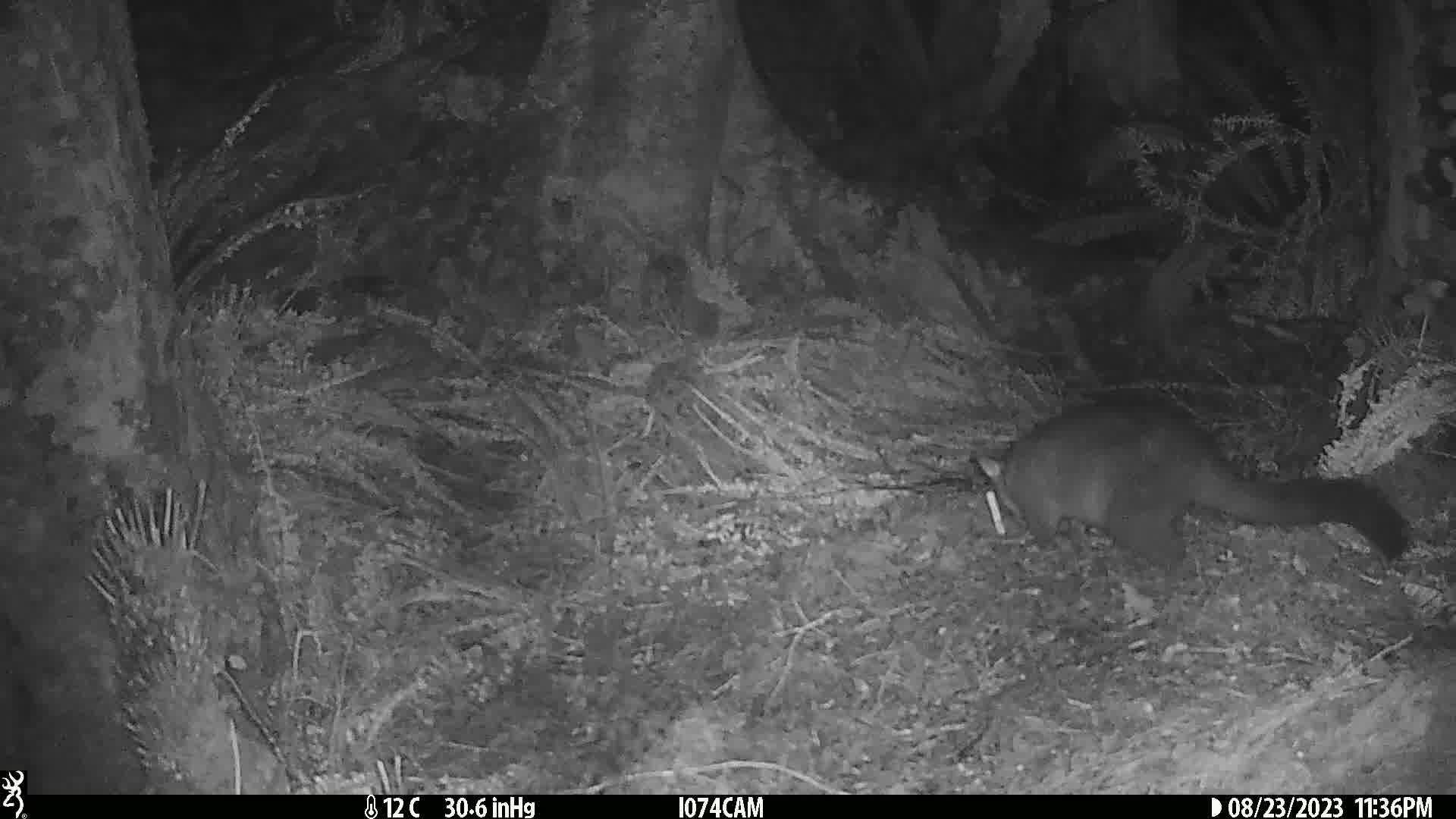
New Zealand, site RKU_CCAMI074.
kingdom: Animalia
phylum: Chordata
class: Mammalia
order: Diprotodontia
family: Phalangeridae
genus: Trichosurus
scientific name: Trichosurus vulpecula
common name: common brushtail possum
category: possum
Possum (common brushtail possum) (Trichosurus vulpecula).